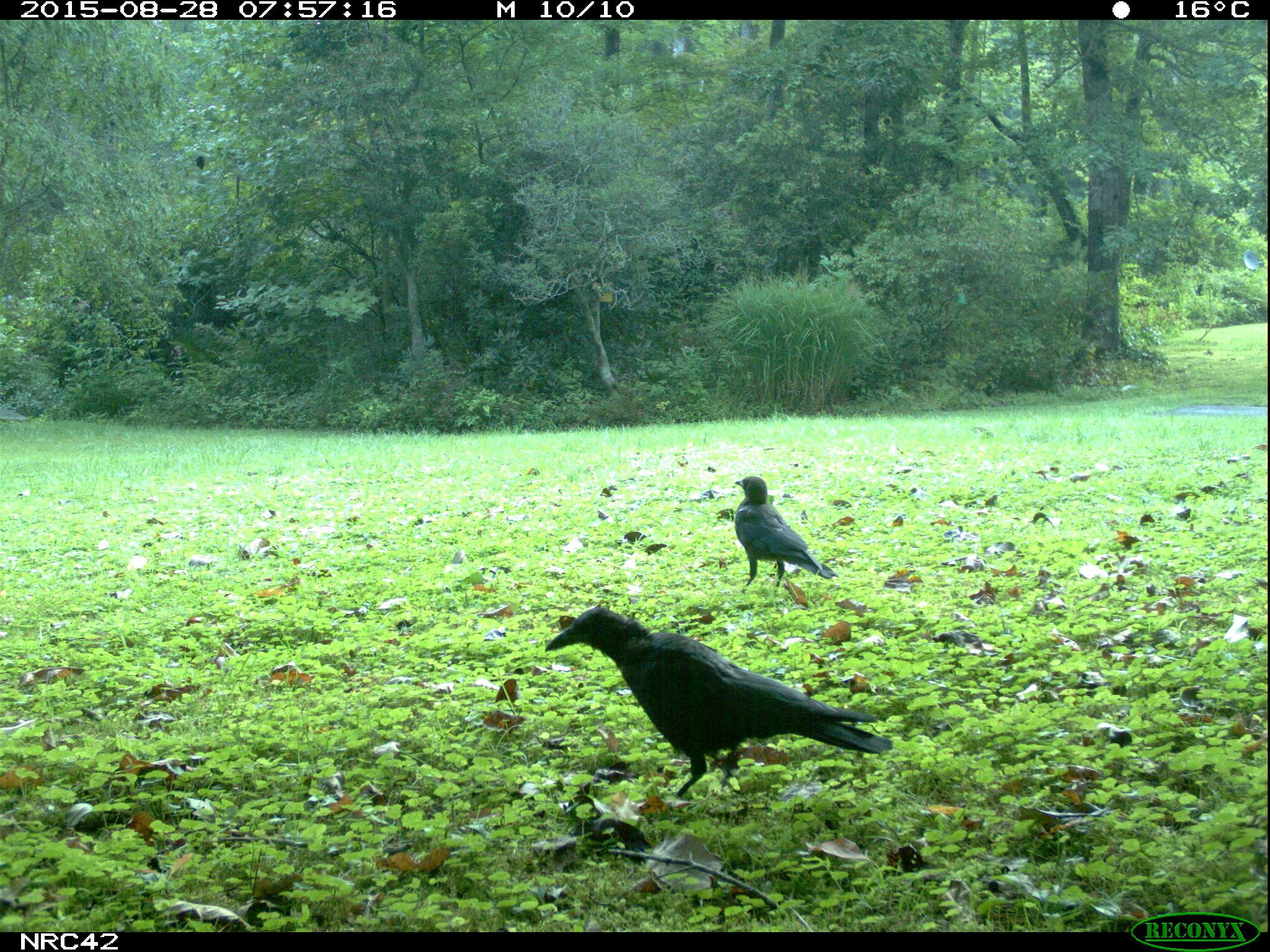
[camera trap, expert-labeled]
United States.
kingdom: Animalia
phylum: Chordata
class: Aves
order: Passeriformes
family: Corvidae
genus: Corvus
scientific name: Corvus brachyrhynchos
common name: american crow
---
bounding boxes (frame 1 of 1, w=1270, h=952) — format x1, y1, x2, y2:
American Crow: 546, 603, 897, 795; 721, 465, 841, 599